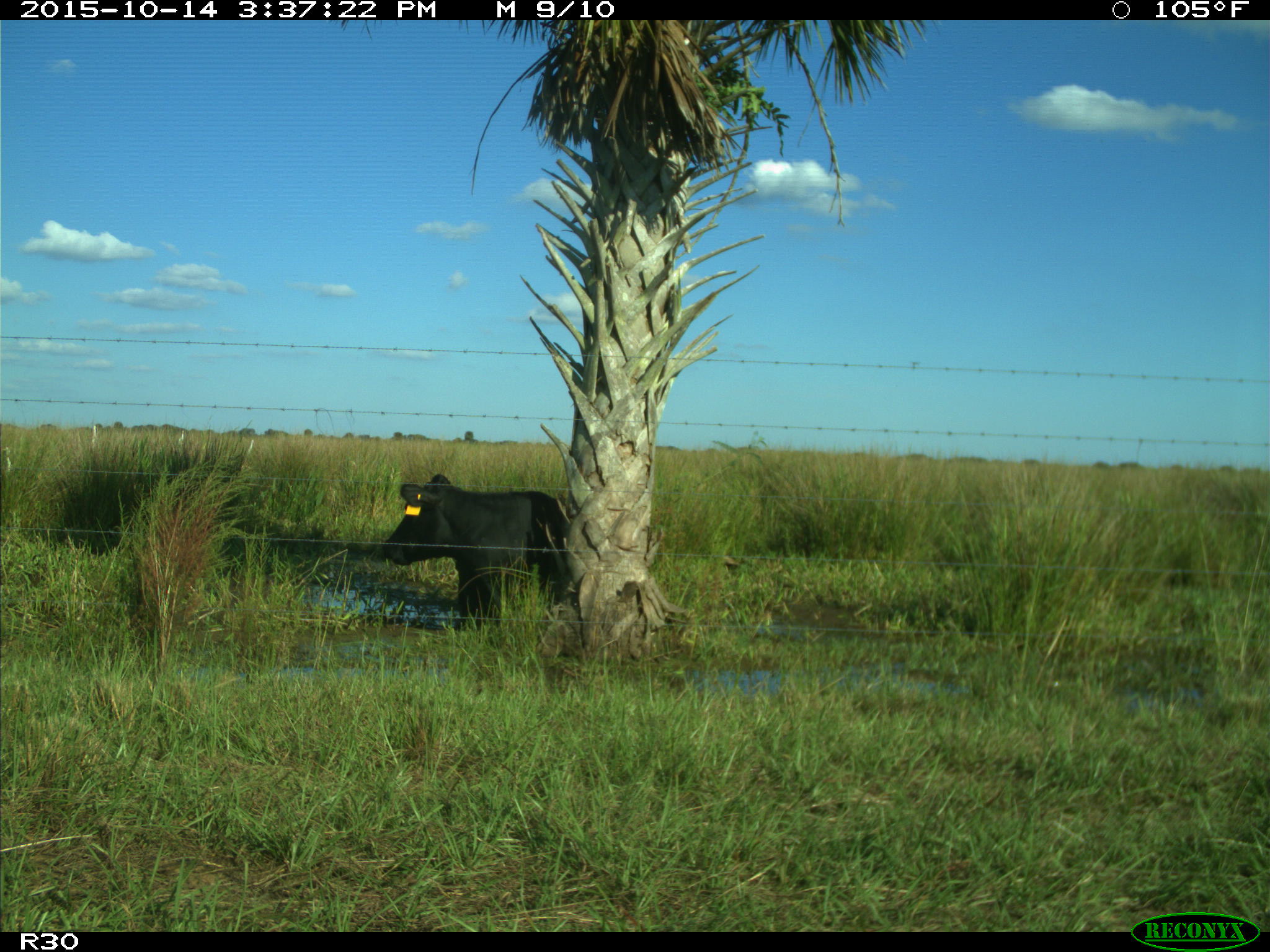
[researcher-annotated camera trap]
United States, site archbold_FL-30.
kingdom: Animalia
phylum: Chordata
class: Mammalia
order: Artiodactyla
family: Bovidae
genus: Bos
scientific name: Bos taurus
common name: domestic cow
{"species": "Bos taurus (domestic cow)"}